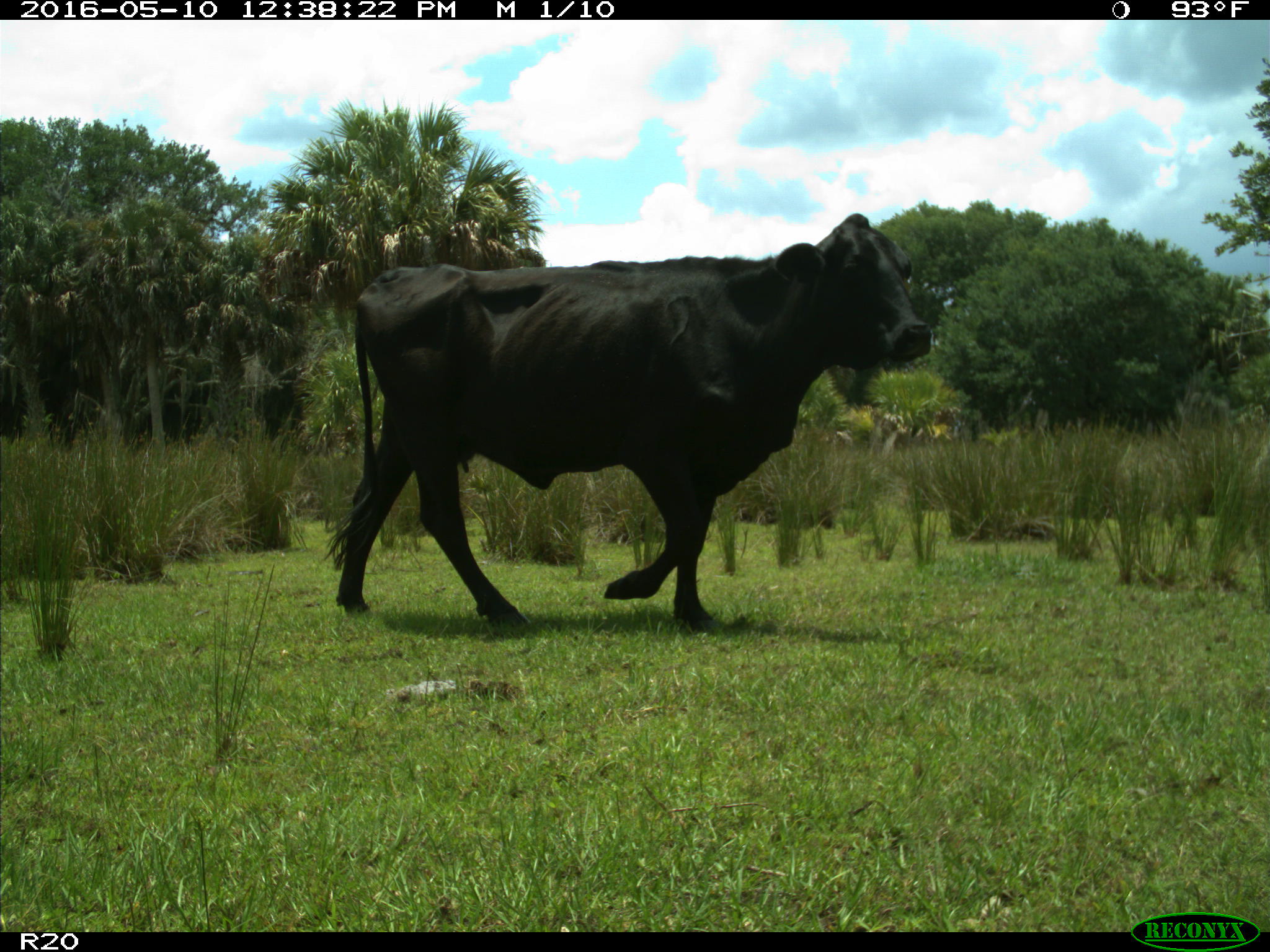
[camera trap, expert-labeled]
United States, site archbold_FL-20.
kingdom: Animalia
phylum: Chordata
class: Mammalia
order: Artiodactyla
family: Bovidae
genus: Bos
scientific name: Bos taurus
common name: domestic cow